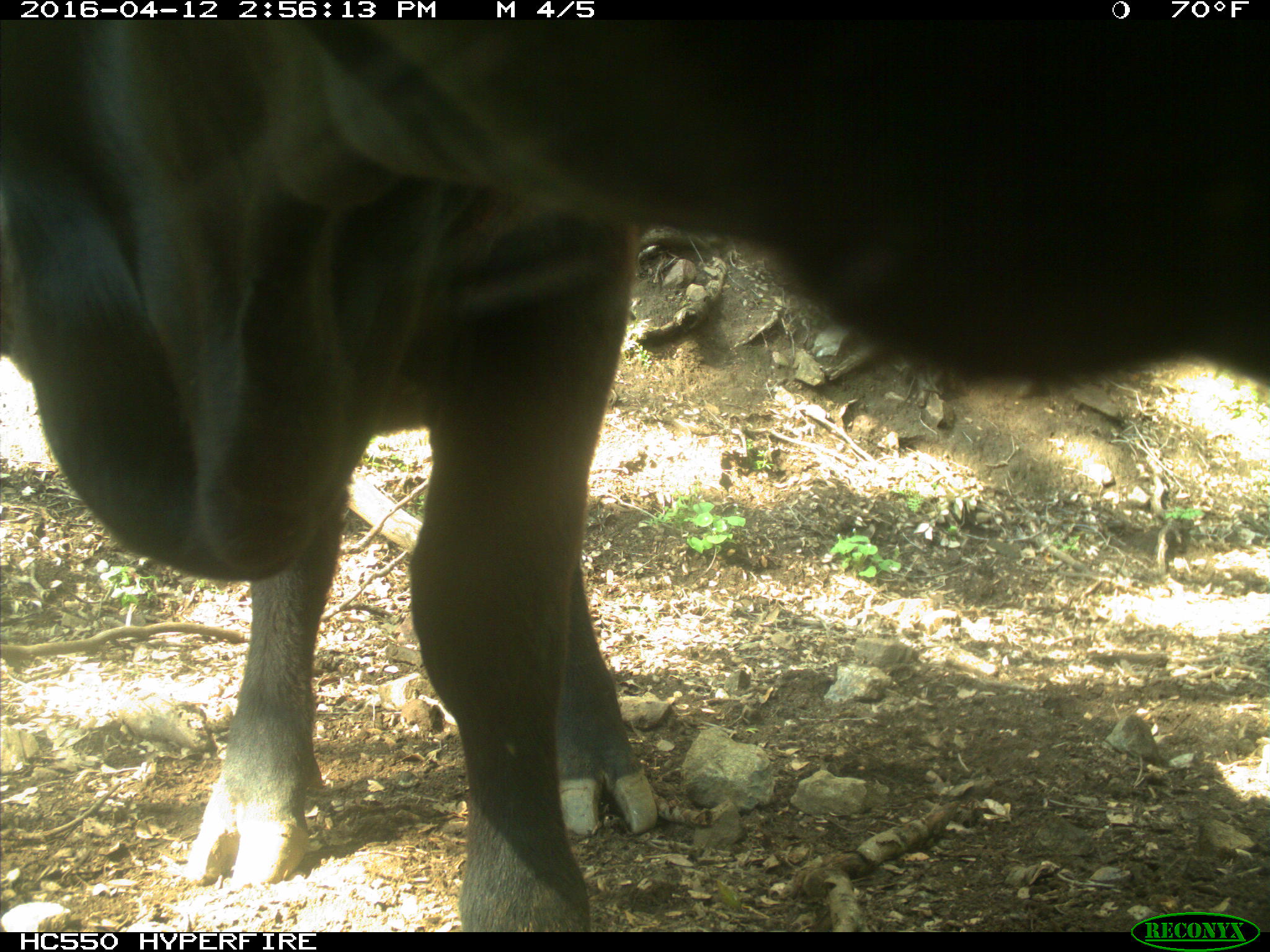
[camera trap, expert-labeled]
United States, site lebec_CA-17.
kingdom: Animalia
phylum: Chordata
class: Mammalia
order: Artiodactyla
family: Bovidae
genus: Bos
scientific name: Bos taurus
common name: domestic cow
Bos taurus (domestic cow).